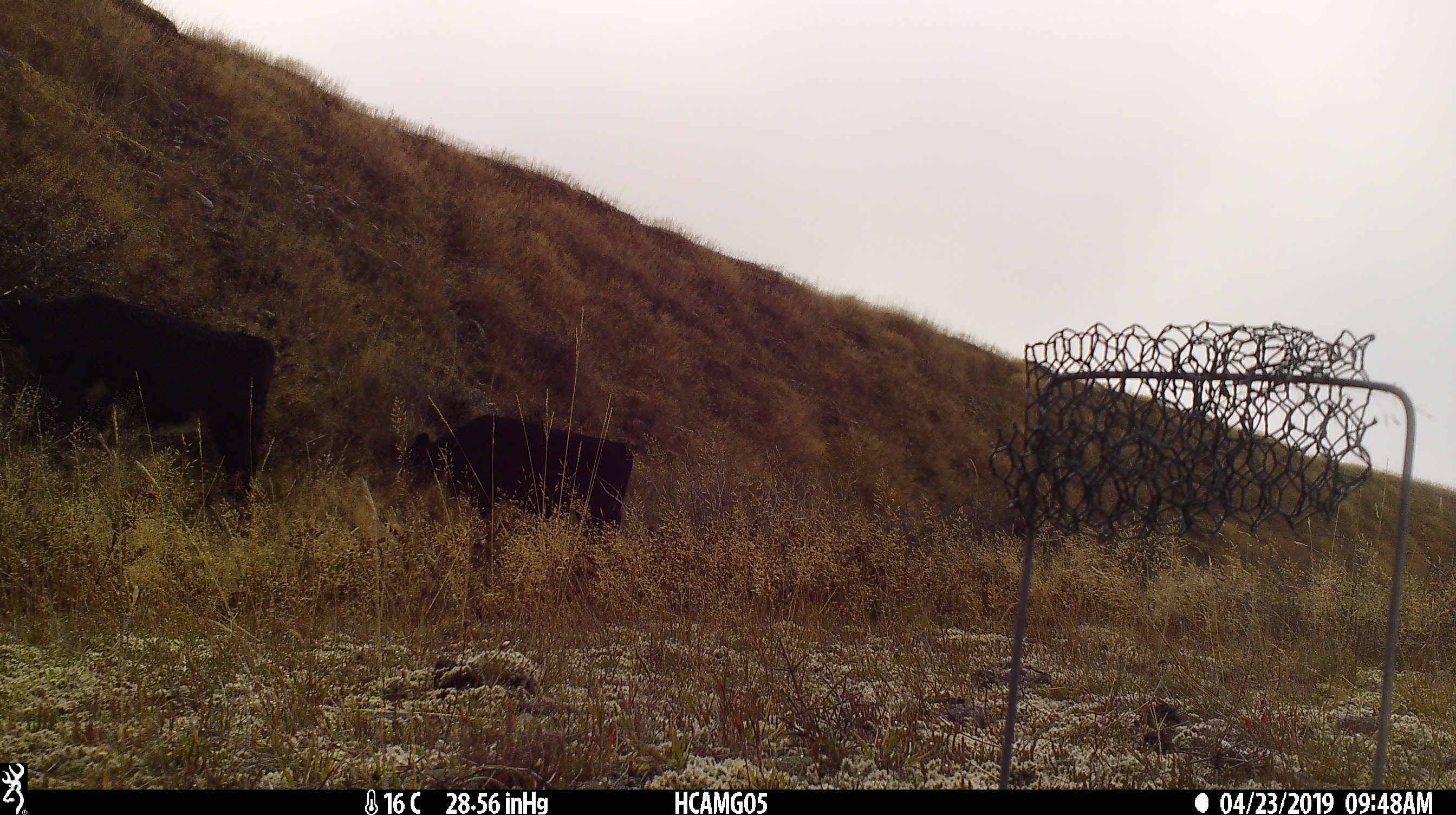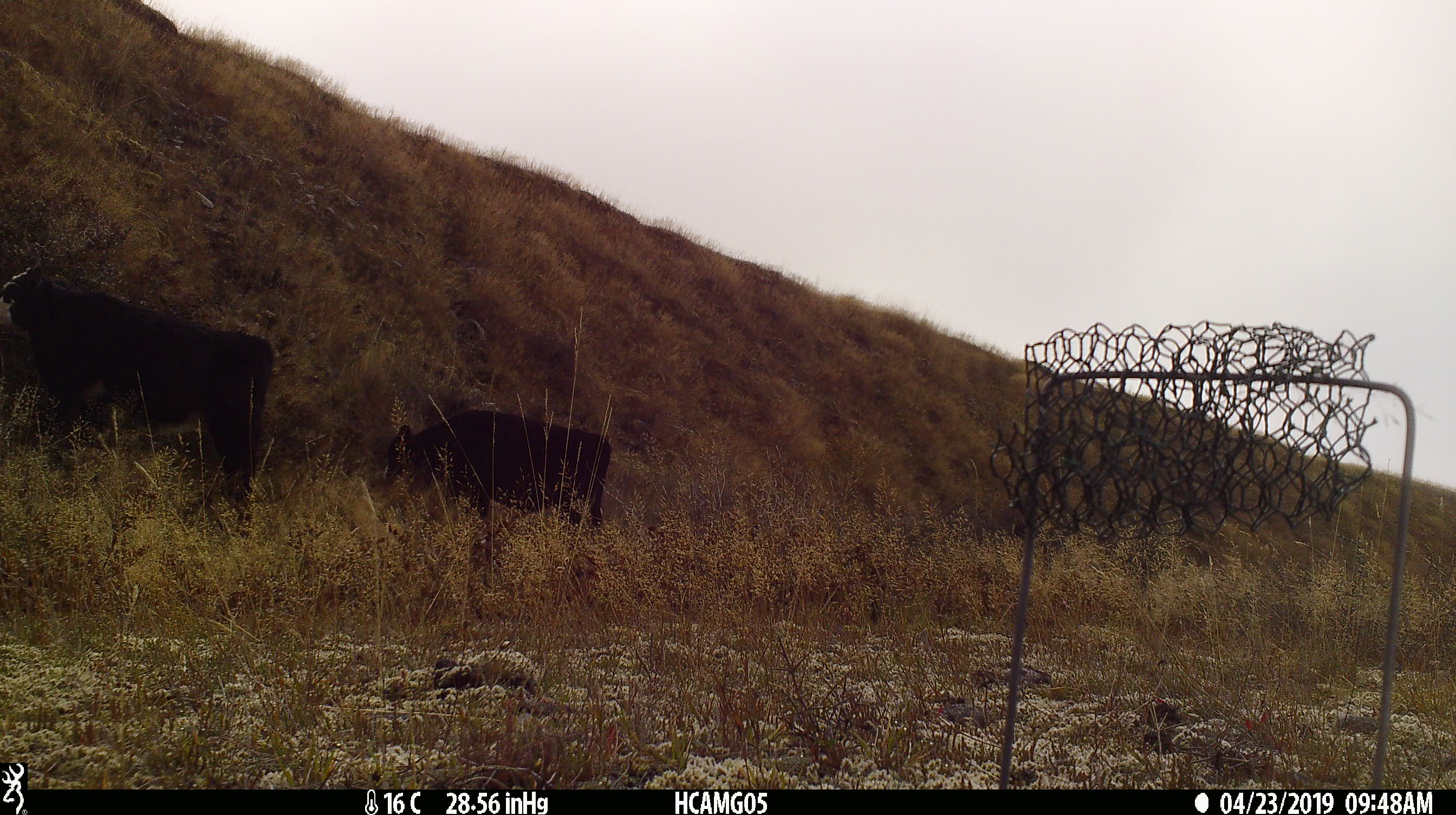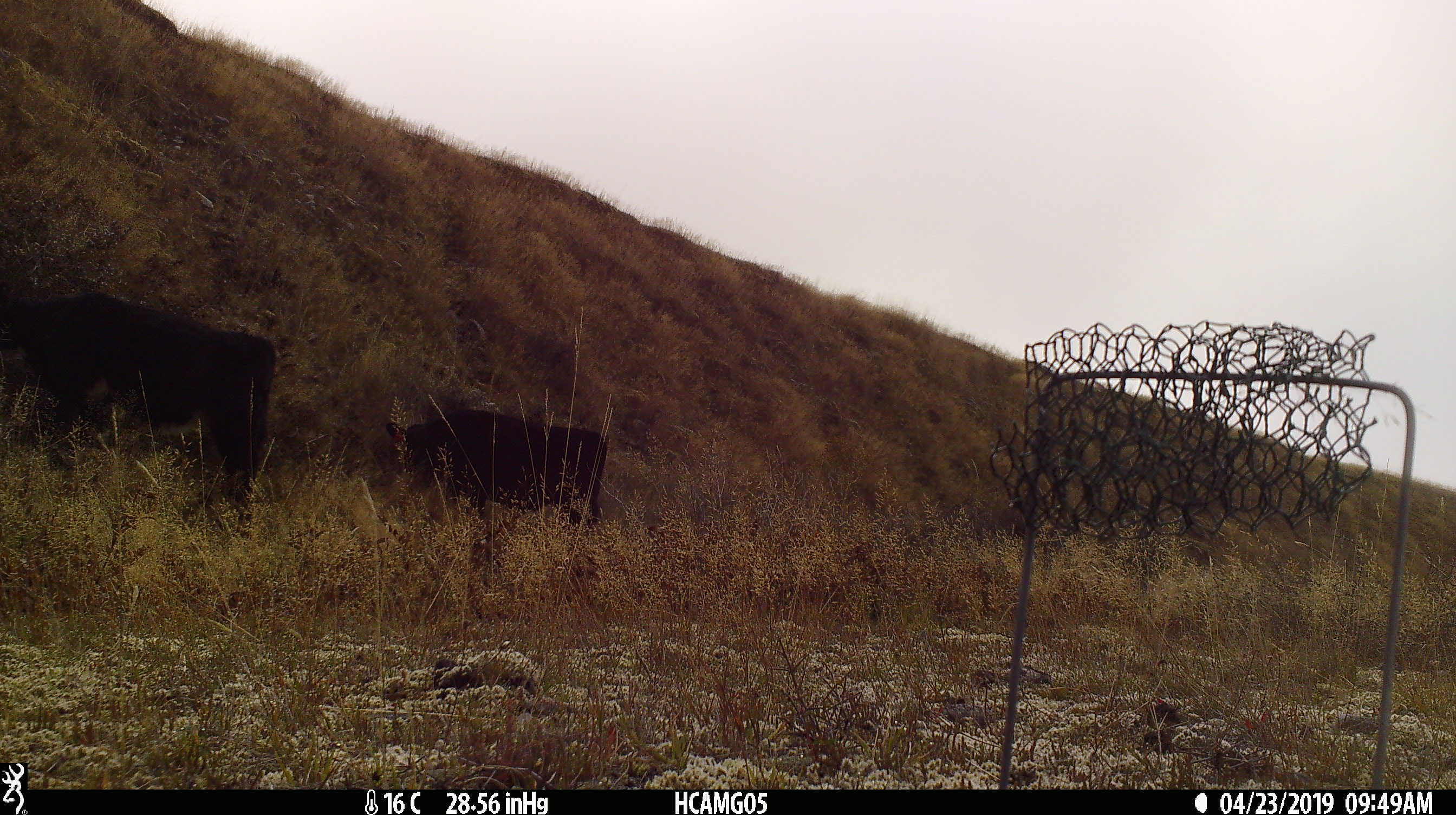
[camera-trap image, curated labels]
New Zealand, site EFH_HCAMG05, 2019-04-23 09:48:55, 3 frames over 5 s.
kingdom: Animalia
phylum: Chordata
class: Mammalia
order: Artiodactyla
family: Bovidae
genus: Bos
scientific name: Bos taurus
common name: domestic cow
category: cow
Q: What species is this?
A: Cow (domestic cow) (Bos taurus).